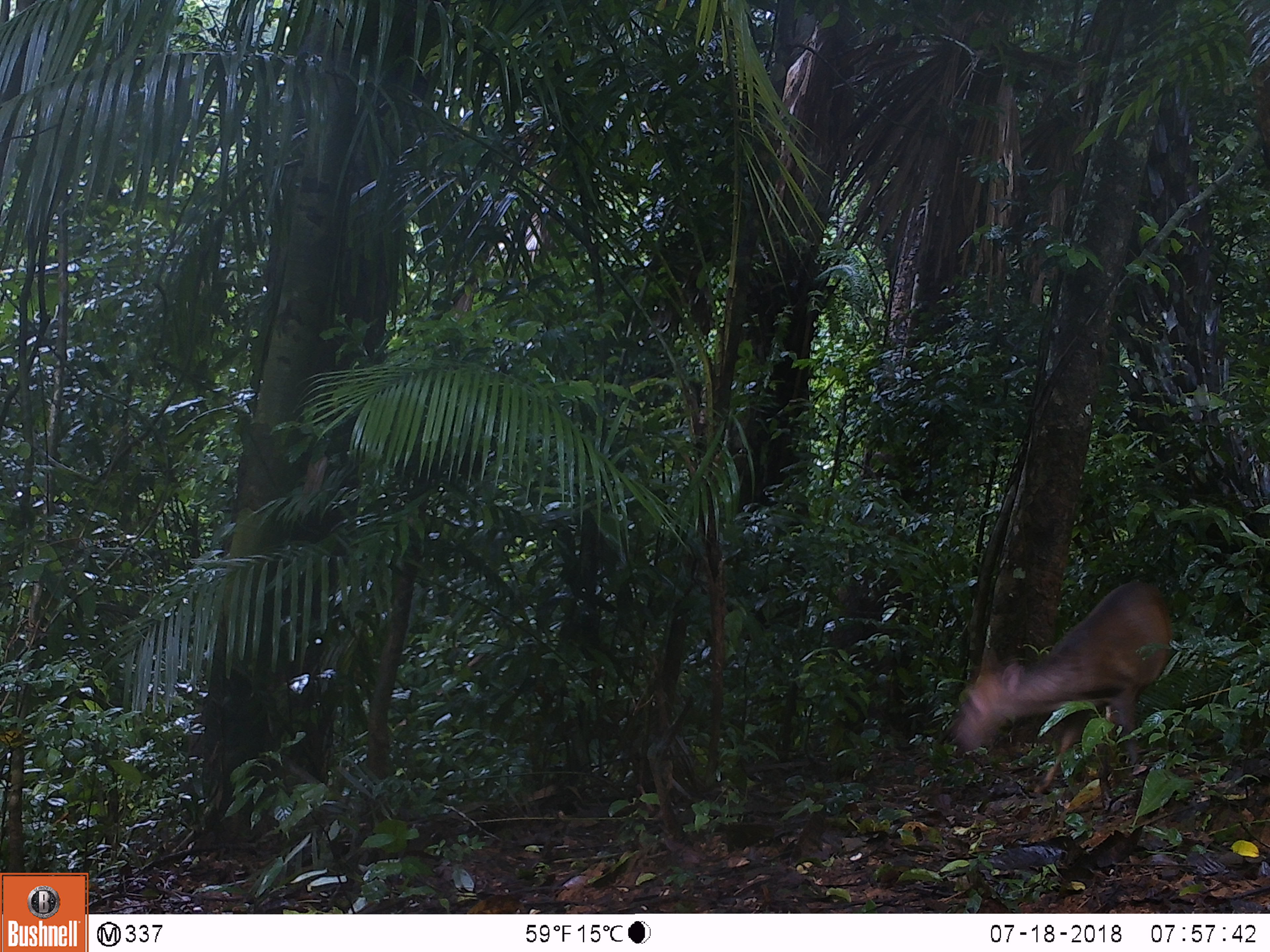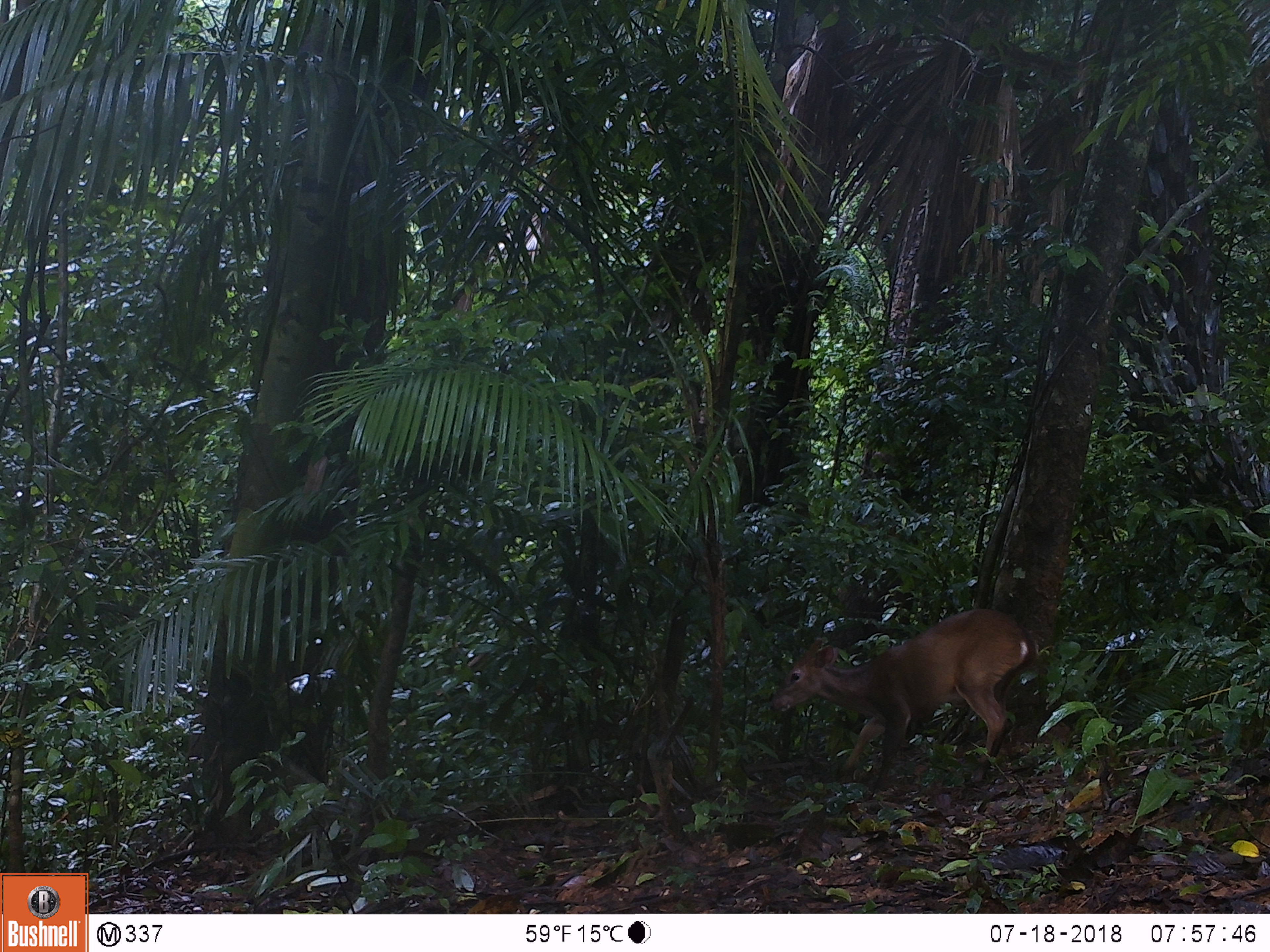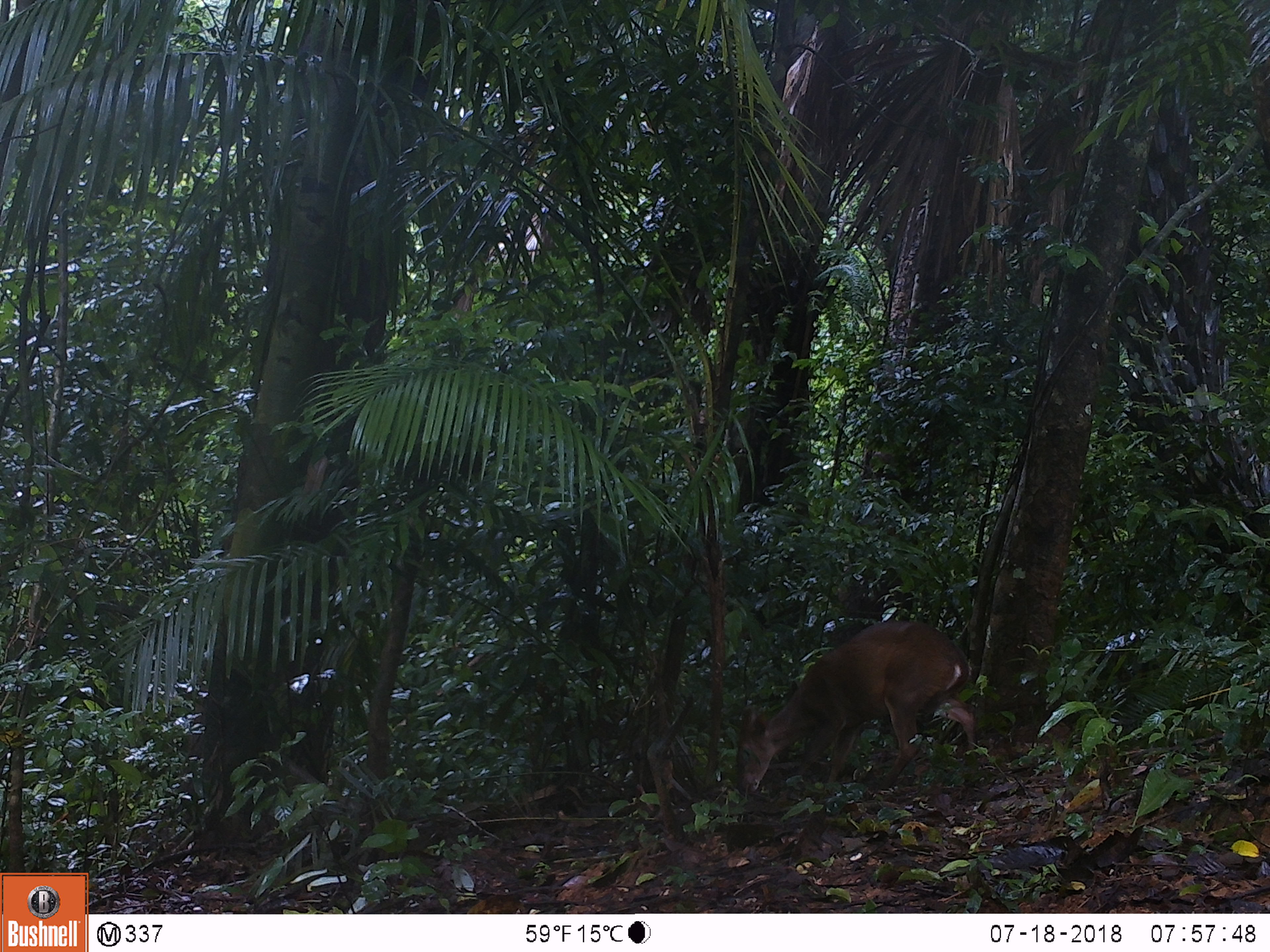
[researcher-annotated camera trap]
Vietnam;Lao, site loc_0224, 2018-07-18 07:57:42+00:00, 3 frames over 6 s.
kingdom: Animalia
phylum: Chordata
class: Mammalia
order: Artiodactyla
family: Cervidae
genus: Muntiacus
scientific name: Muntiacus vuquangensis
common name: large-antlered muntjac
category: large antlered muntjac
Large antlered muntjac (large-antlered muntjac) (Muntiacus vuquangensis). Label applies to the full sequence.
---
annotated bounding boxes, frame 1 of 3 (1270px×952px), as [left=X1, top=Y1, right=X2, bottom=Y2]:
large antlered muntjac: [left=949, top=578, right=1174, bottom=791]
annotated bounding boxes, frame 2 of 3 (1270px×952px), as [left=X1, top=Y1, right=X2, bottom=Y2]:
large antlered muntjac: [left=768, top=606, right=1036, bottom=789]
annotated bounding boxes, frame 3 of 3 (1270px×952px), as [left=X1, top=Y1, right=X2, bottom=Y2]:
large antlered muntjac: [left=735, top=617, right=978, bottom=795]